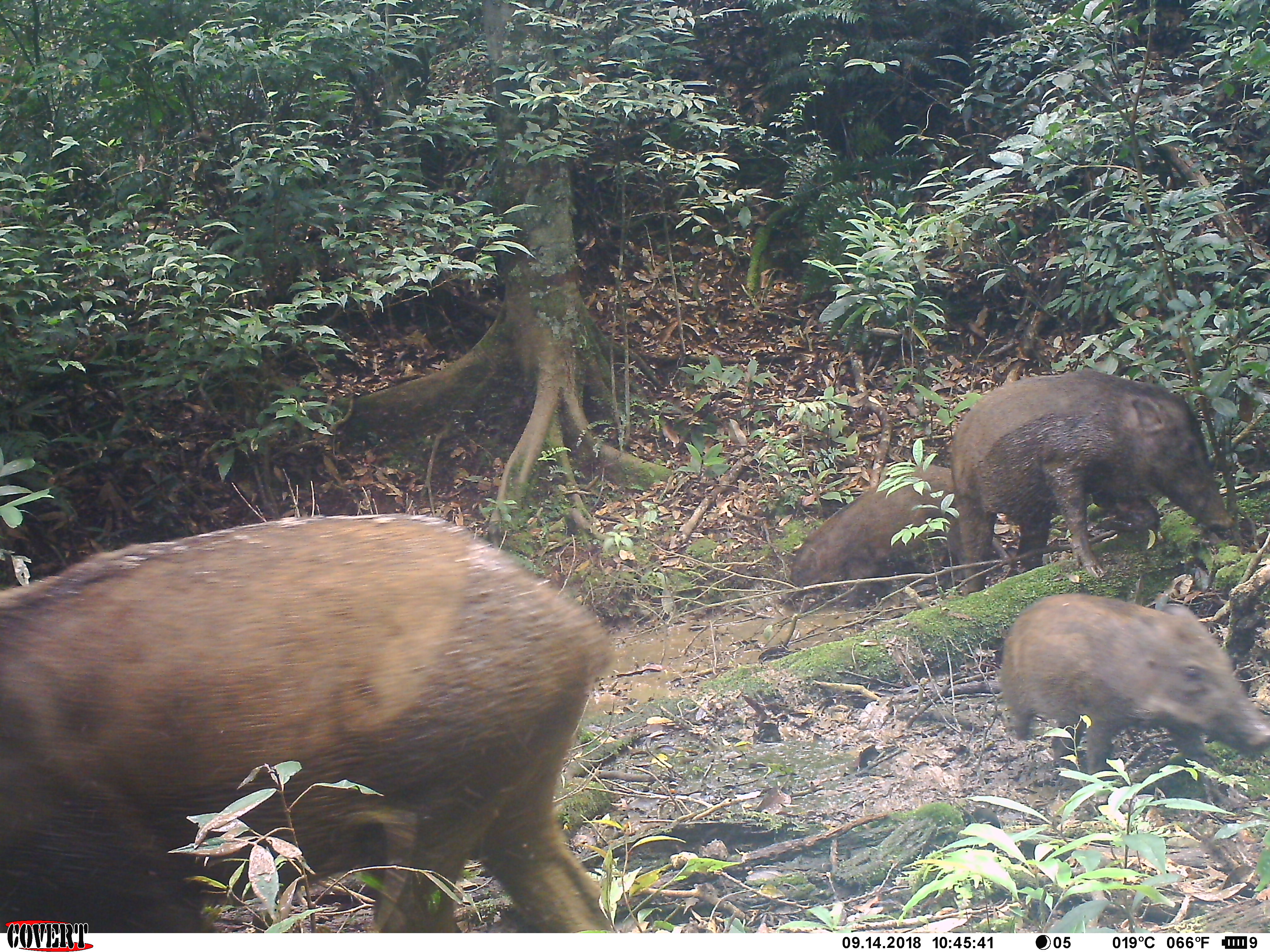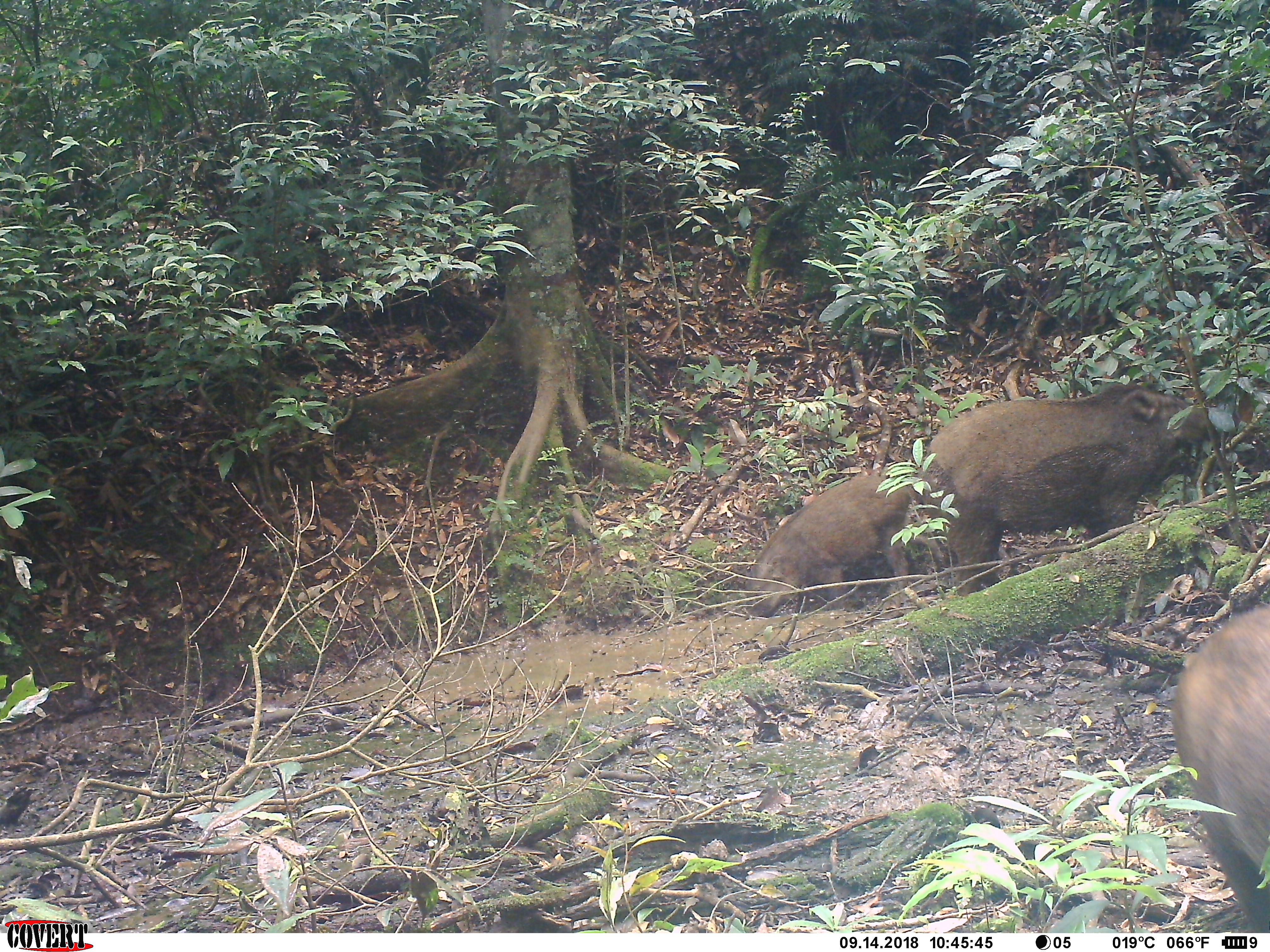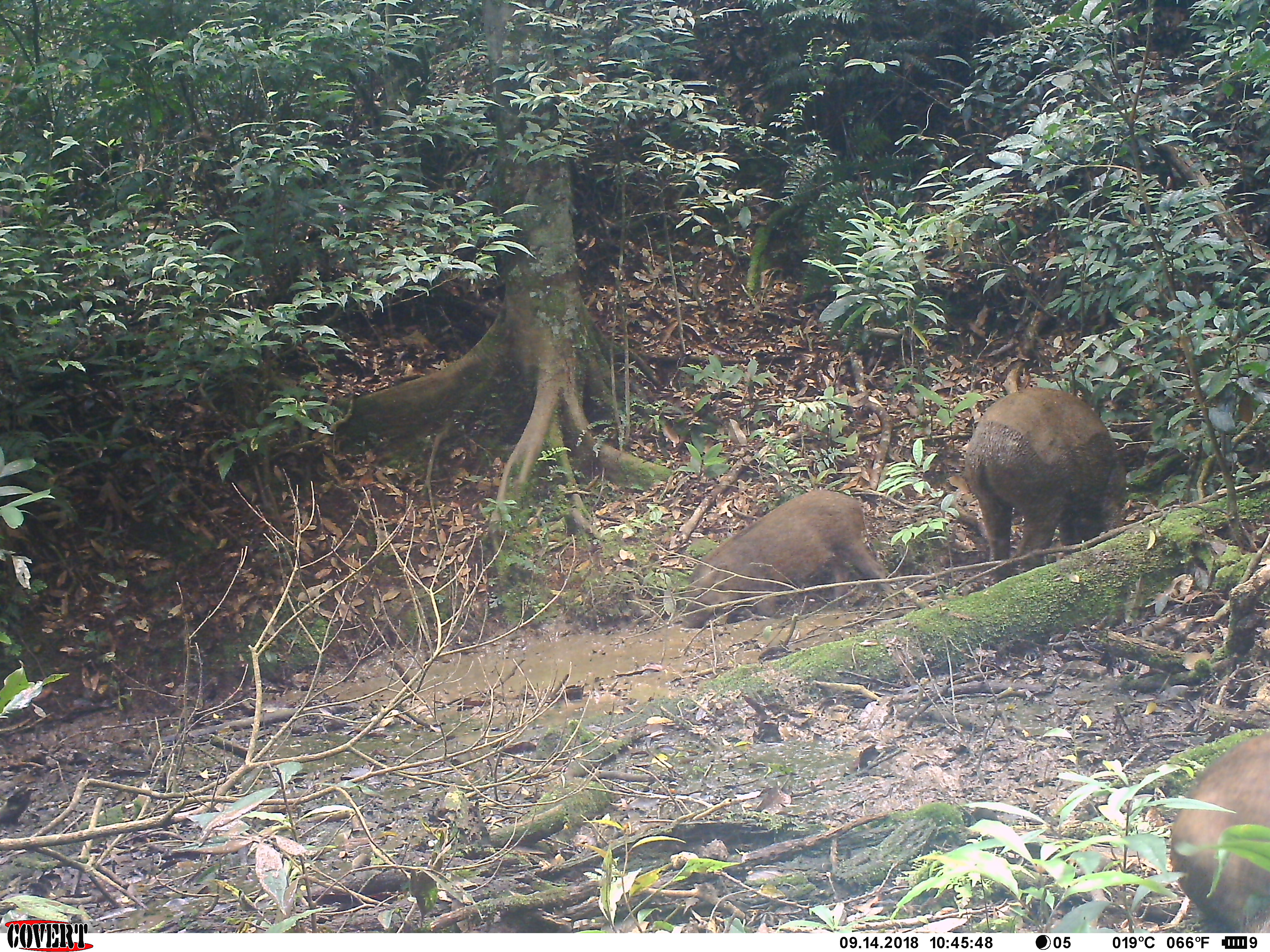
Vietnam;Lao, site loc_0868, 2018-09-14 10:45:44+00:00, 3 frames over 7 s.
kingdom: Animalia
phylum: Chordata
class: Mammalia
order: Artiodactyla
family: Suidae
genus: Sus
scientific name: Sus scrofa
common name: eurasian wild pig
Eurasian wild pig (Sus scrofa). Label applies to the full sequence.